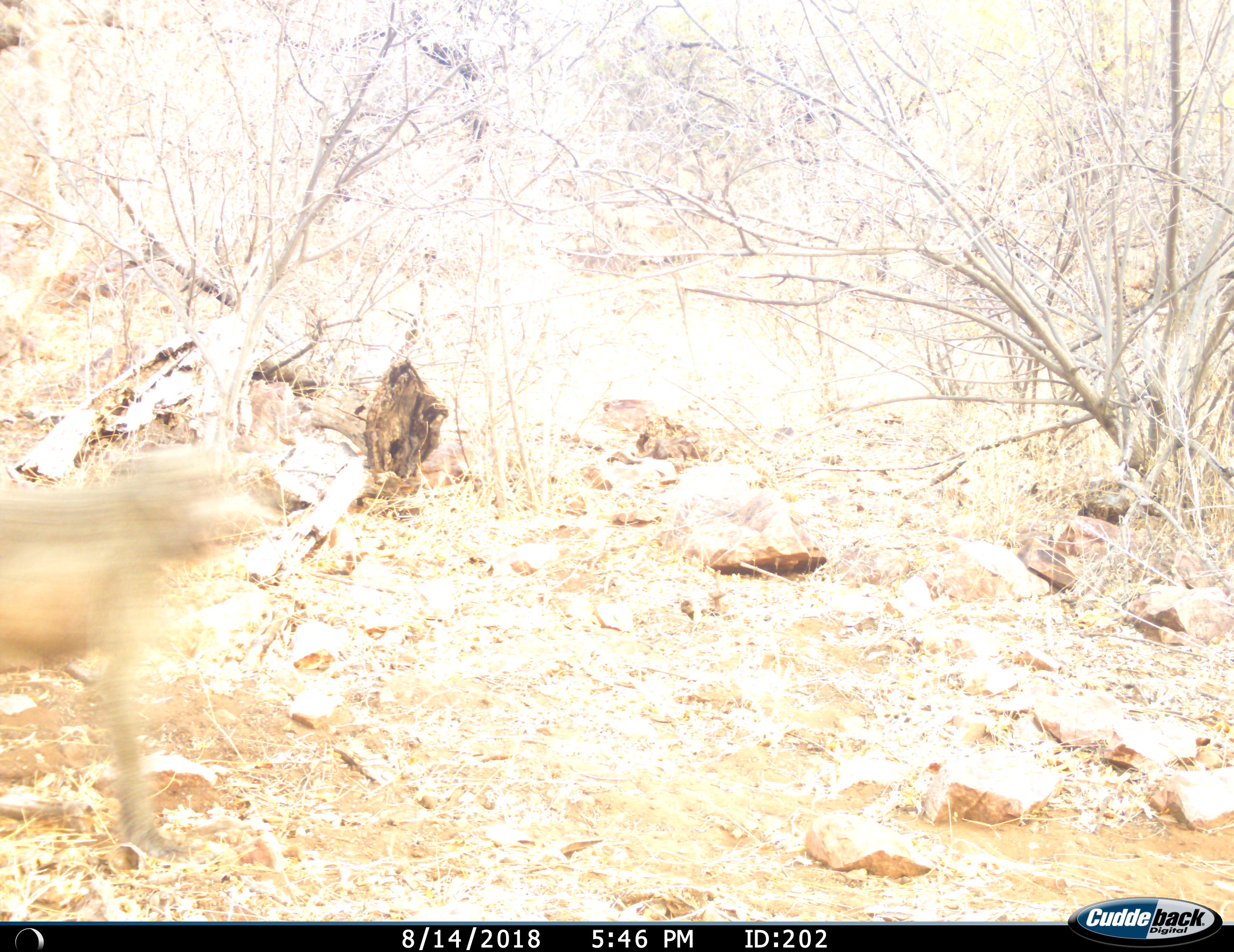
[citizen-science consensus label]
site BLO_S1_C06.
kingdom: Animalia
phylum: Chordata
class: Mammalia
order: Primates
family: Cercopithecidae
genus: Papio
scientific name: Papio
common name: baboon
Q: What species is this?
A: Baboon (Papio).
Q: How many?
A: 1.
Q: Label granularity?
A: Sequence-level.